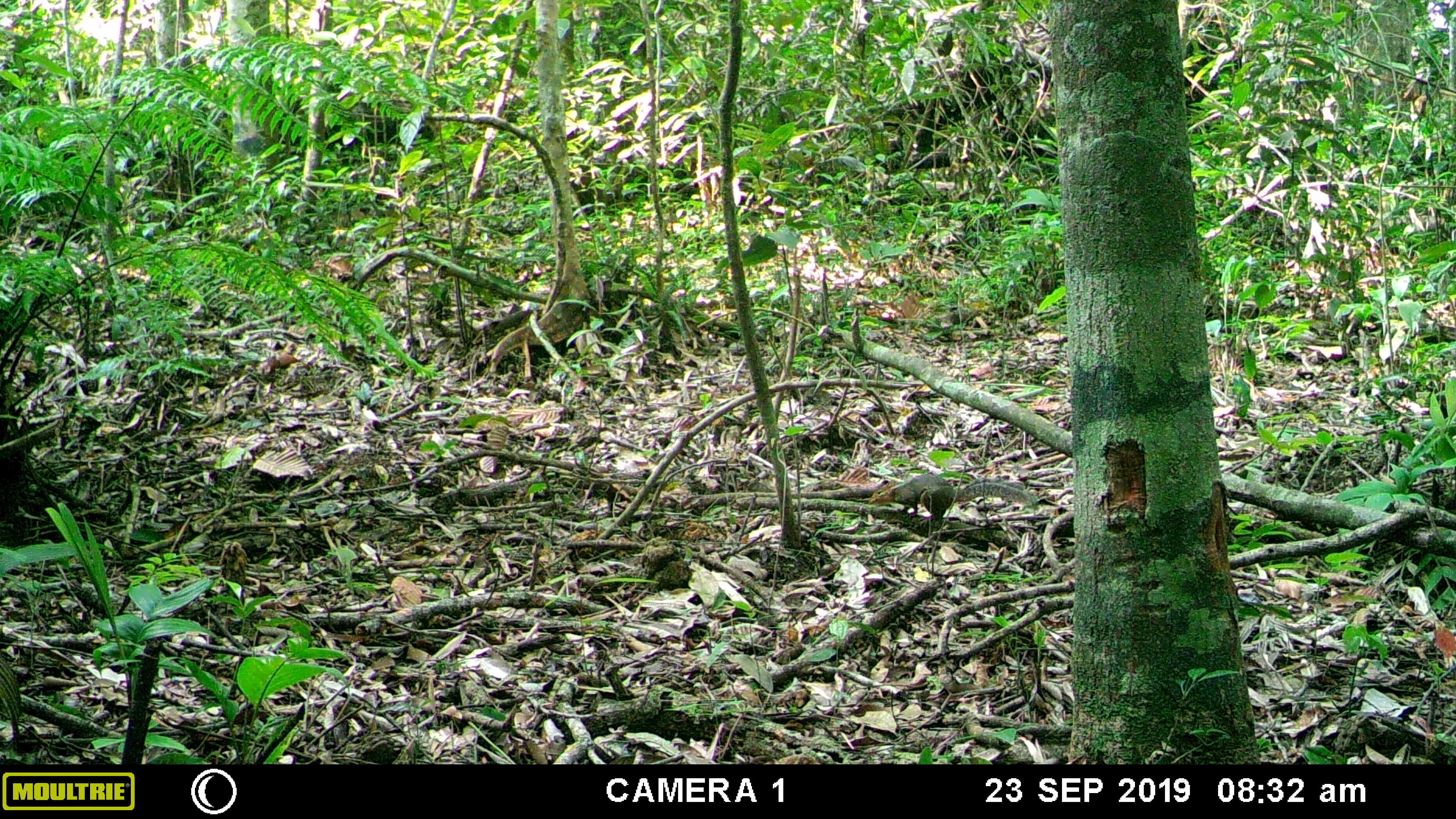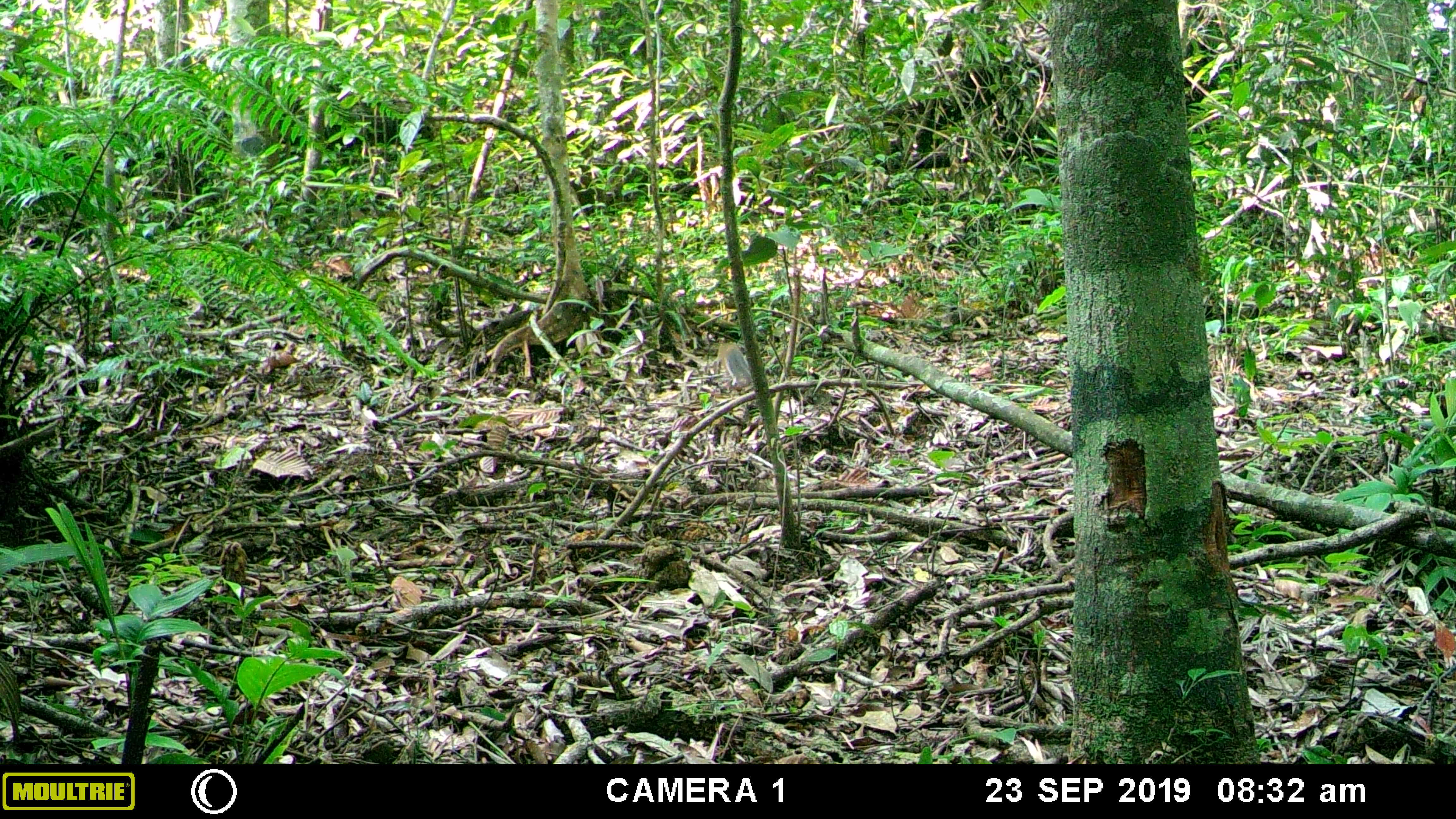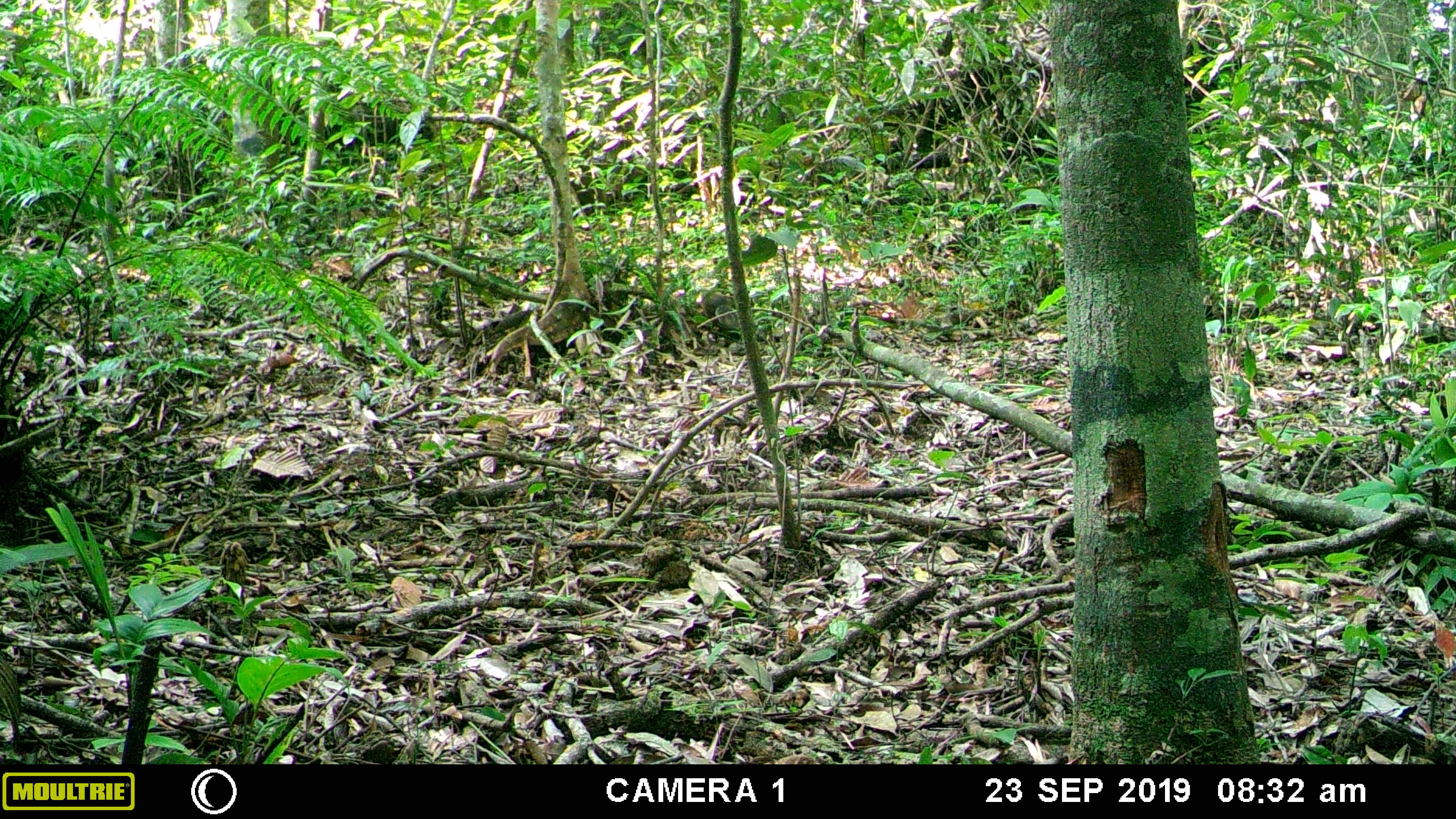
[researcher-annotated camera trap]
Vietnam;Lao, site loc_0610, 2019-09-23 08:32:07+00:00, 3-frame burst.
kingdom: Animalia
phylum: Chordata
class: Mammalia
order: Rodentia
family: Sciuridae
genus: Dremomys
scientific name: Dremomys rufigenis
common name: red-cheeked squirrel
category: red cheeked squirrel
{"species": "red cheeked squirrel (red-cheeked squirrel) (Dremomys rufigenis)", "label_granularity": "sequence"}